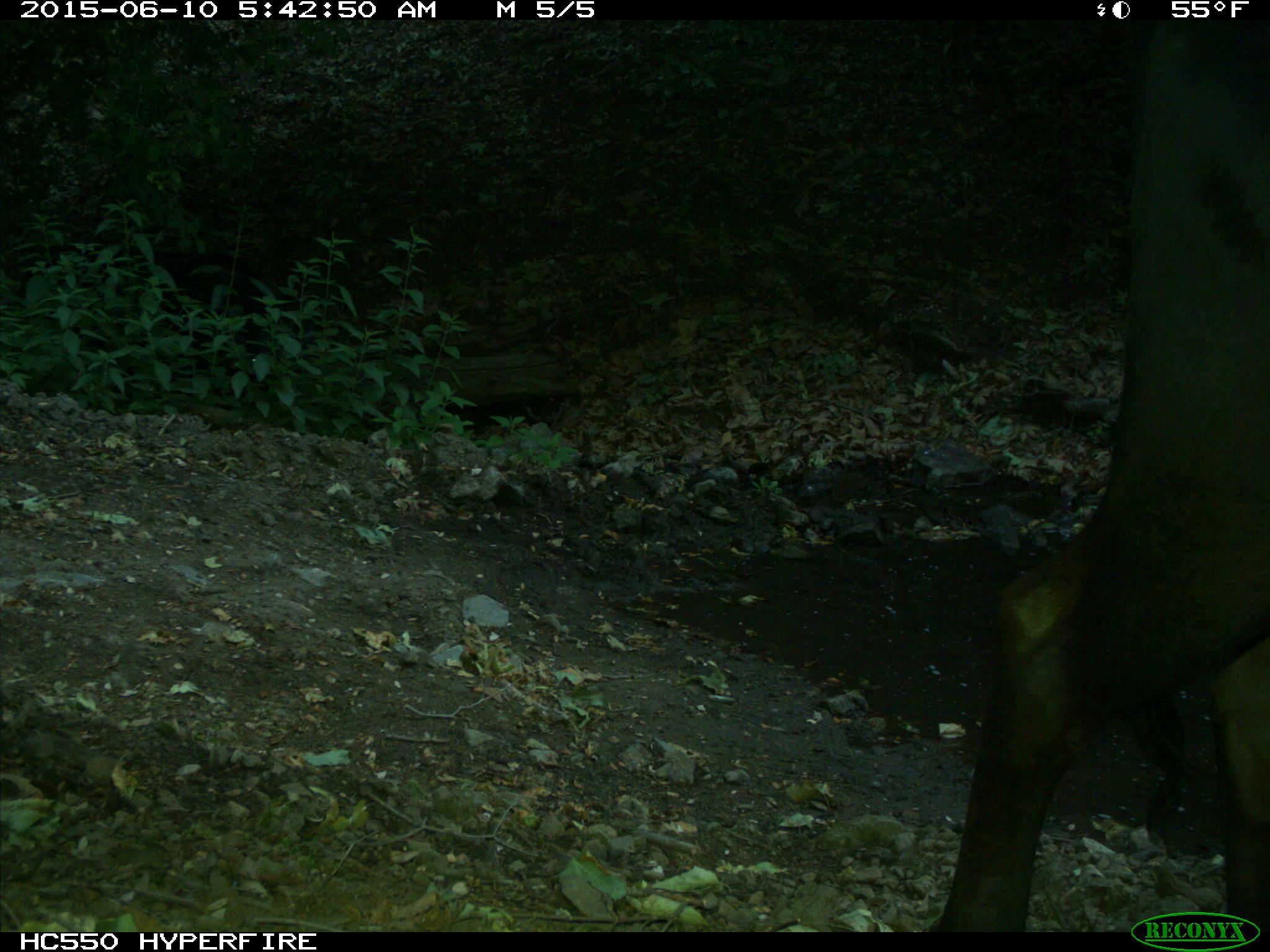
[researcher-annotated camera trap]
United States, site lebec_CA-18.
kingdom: Animalia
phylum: Chordata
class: Mammalia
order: Artiodactyla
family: Bovidae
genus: Bos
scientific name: Bos taurus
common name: domestic cow